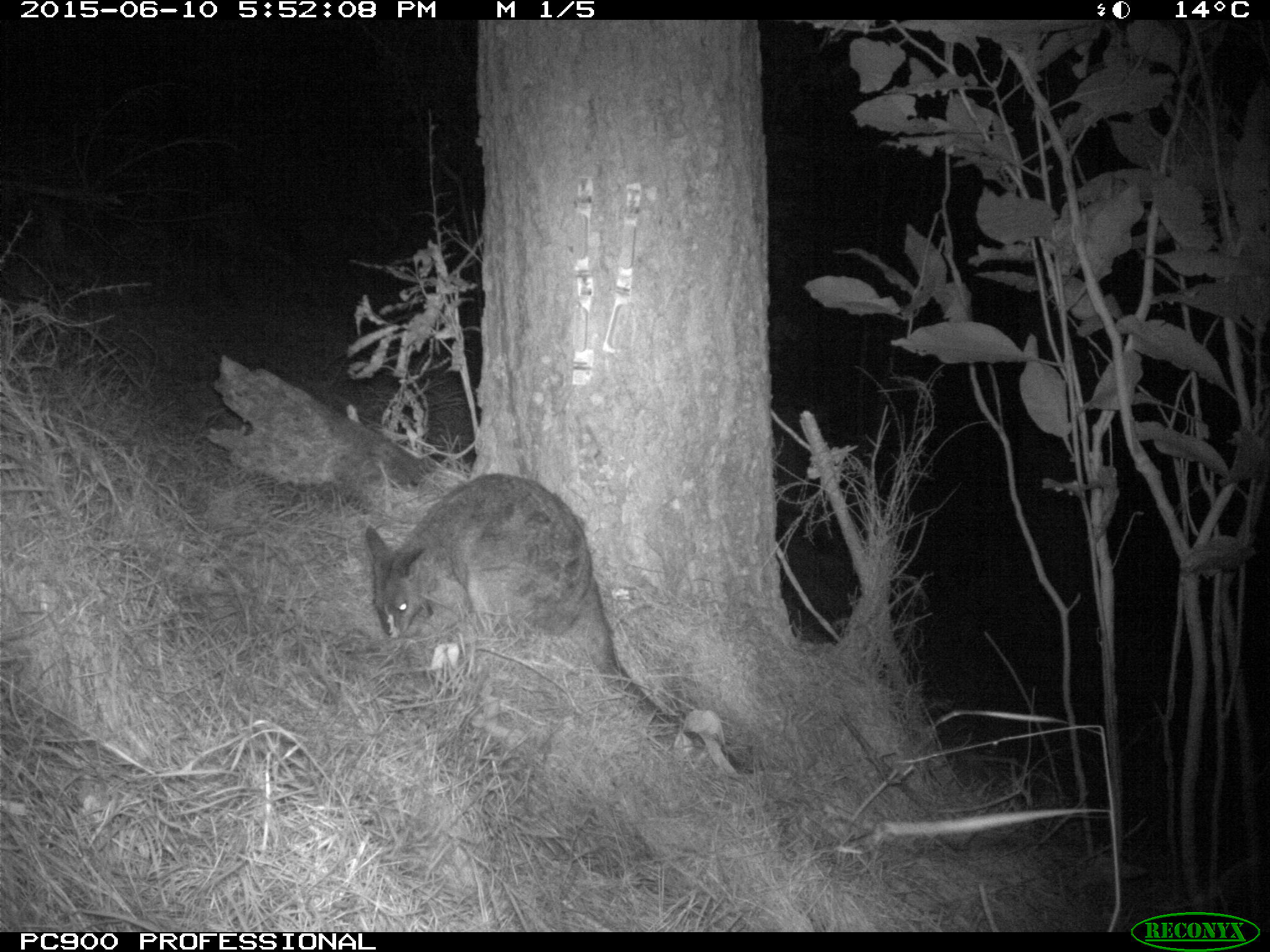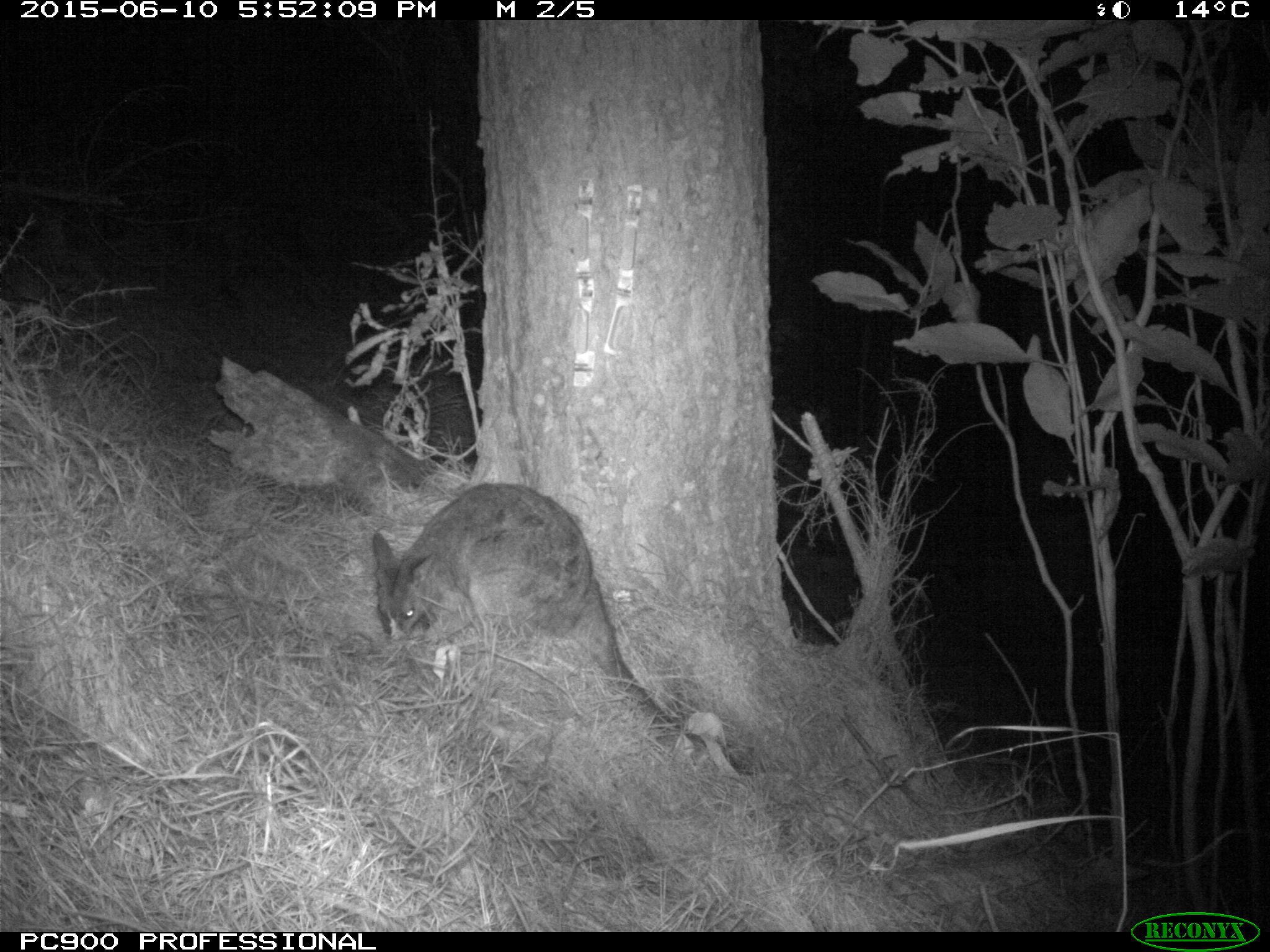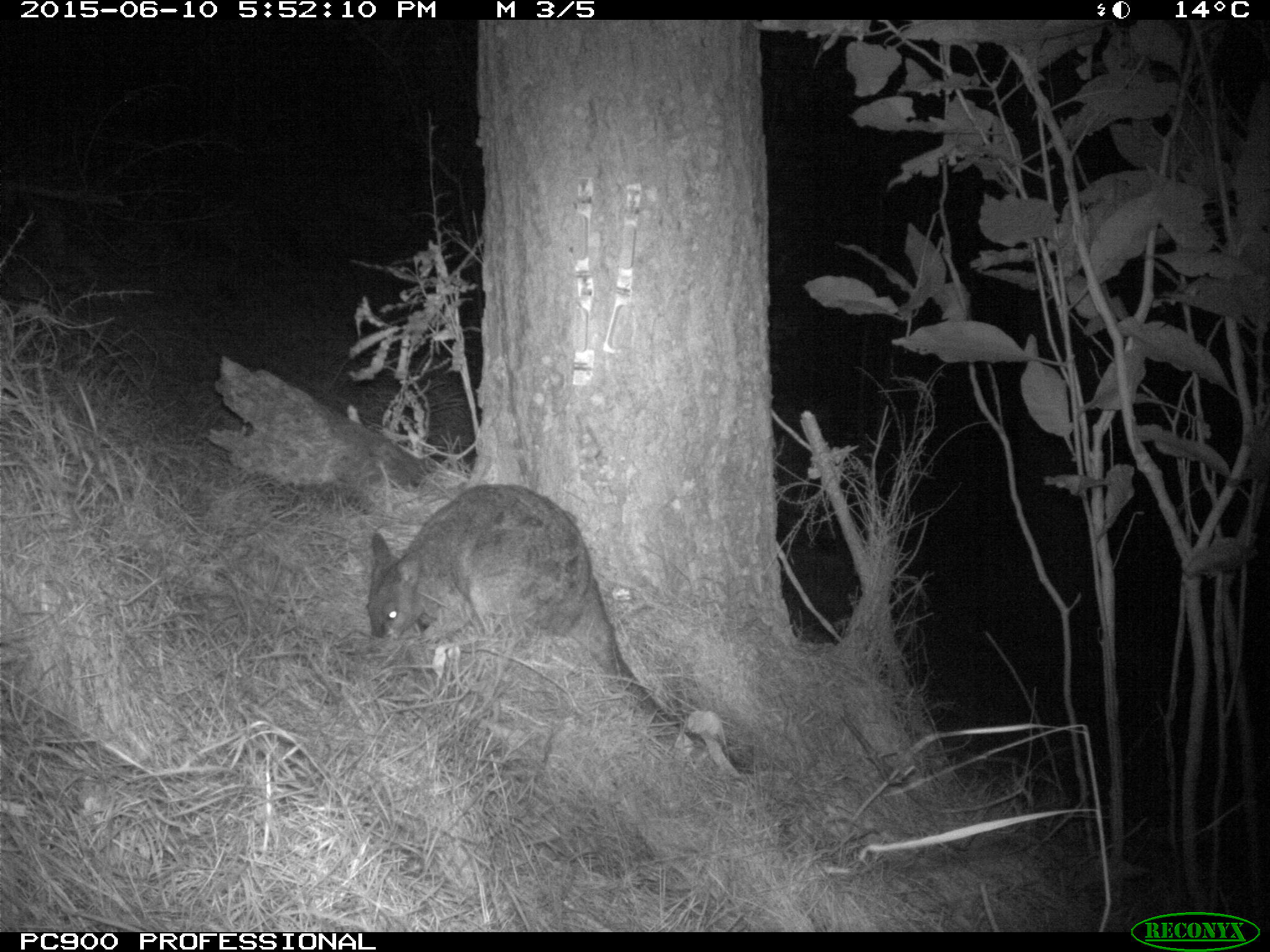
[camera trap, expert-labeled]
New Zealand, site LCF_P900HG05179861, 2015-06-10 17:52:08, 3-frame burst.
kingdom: Animalia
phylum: Chordata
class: Mammalia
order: Diprotodontia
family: Macropodidae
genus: Notamacropus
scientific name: Notamacropus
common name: wallaby